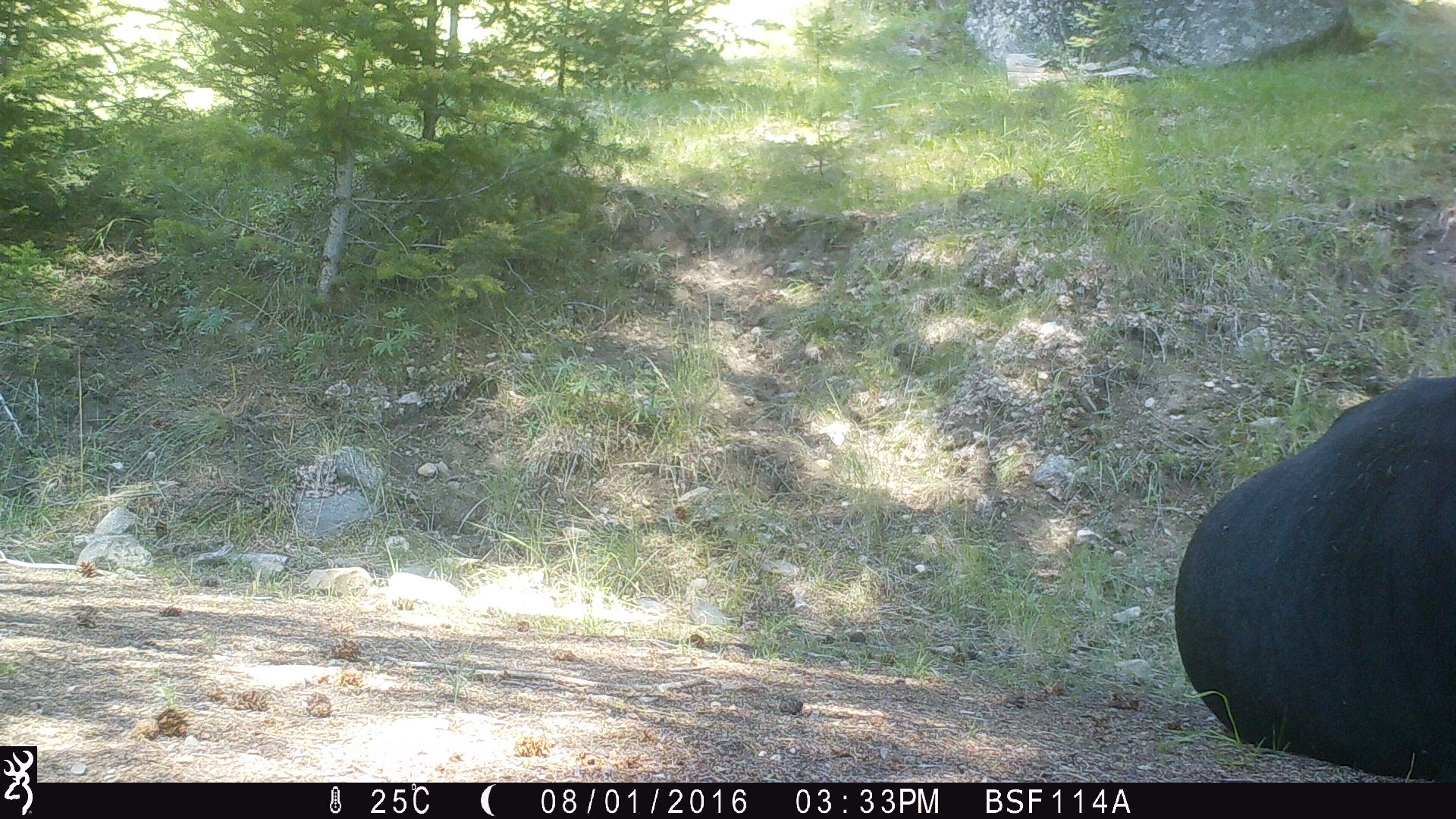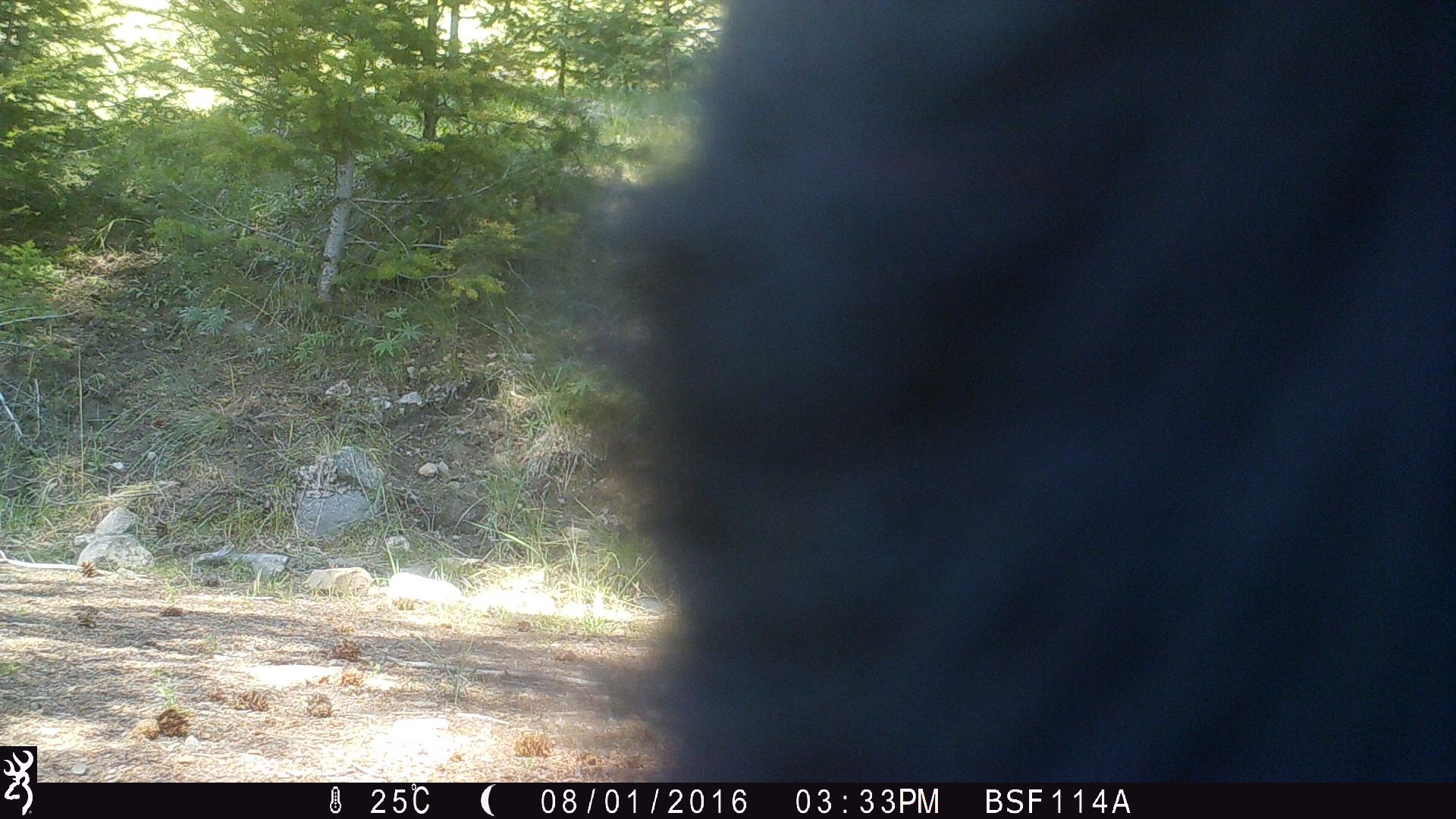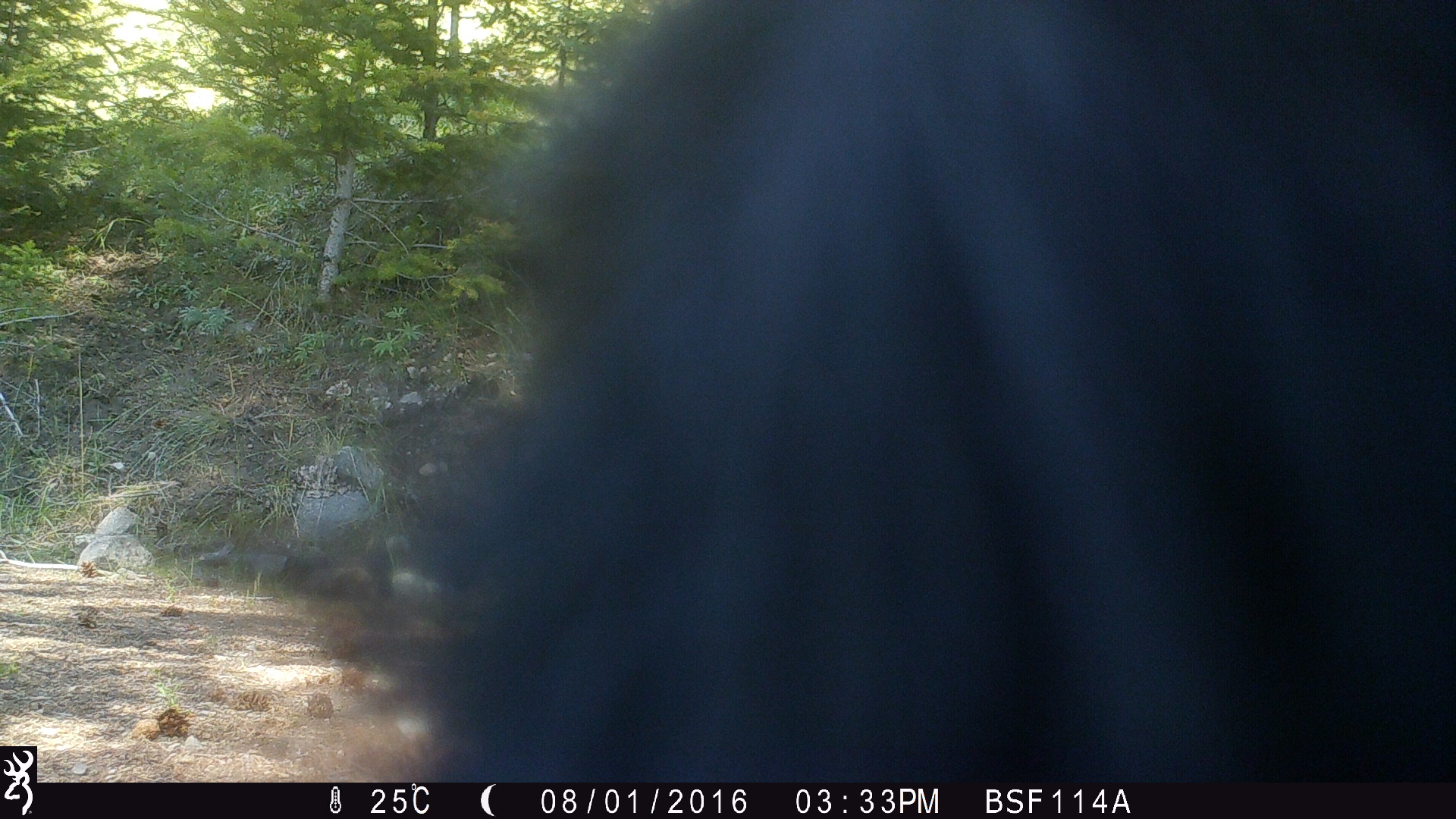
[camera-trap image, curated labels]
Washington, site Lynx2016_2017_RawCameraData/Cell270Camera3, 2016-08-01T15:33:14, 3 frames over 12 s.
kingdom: Animalia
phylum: Chordata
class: Mammalia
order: Artiodactyla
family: Bovidae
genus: Bos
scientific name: Bos taurus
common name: domestic cattle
Domestic cattle (Bos taurus). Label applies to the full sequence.